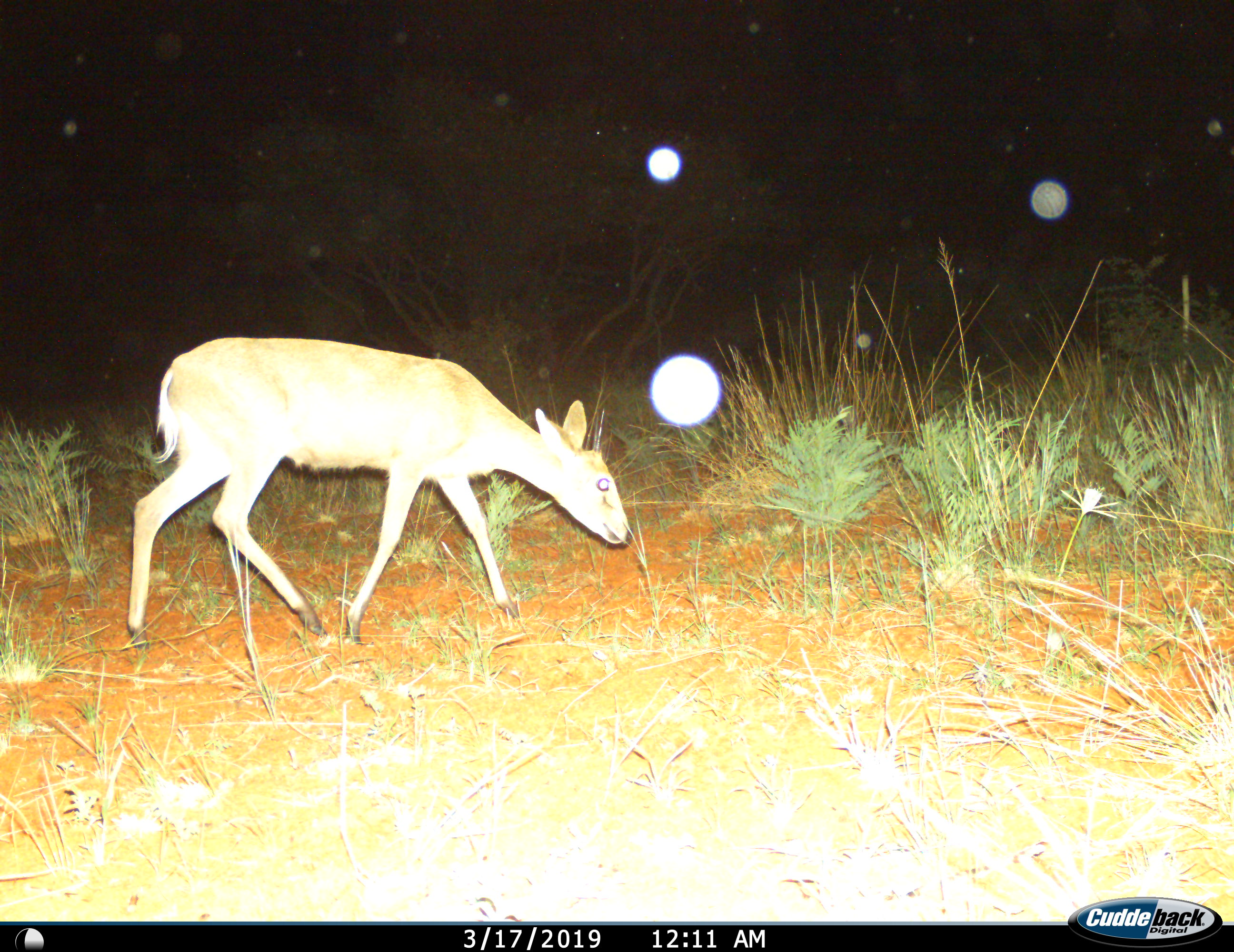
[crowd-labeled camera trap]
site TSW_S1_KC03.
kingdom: Animalia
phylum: Chordata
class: Mammalia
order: Artiodactyla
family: Bovidae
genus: Sylvicapra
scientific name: Sylvicapra grimmia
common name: common duiker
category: duikercommongrey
Duikercommongrey (common duiker) (Sylvicapra grimmia), count 1. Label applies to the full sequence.